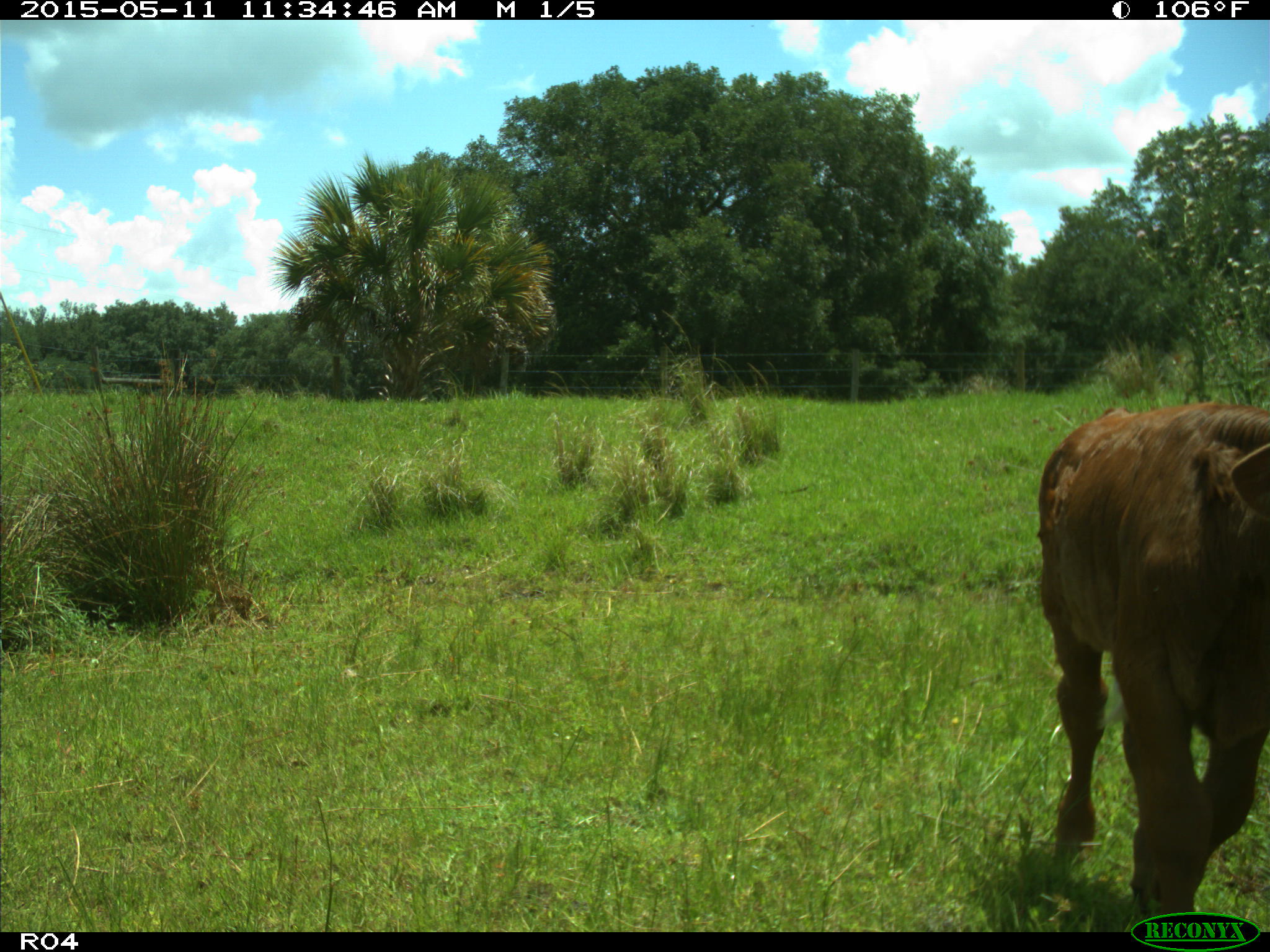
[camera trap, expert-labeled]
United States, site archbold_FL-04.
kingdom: Animalia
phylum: Chordata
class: Mammalia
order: Artiodactyla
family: Bovidae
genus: Bos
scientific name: Bos taurus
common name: domestic cow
Bos taurus (domestic cow).